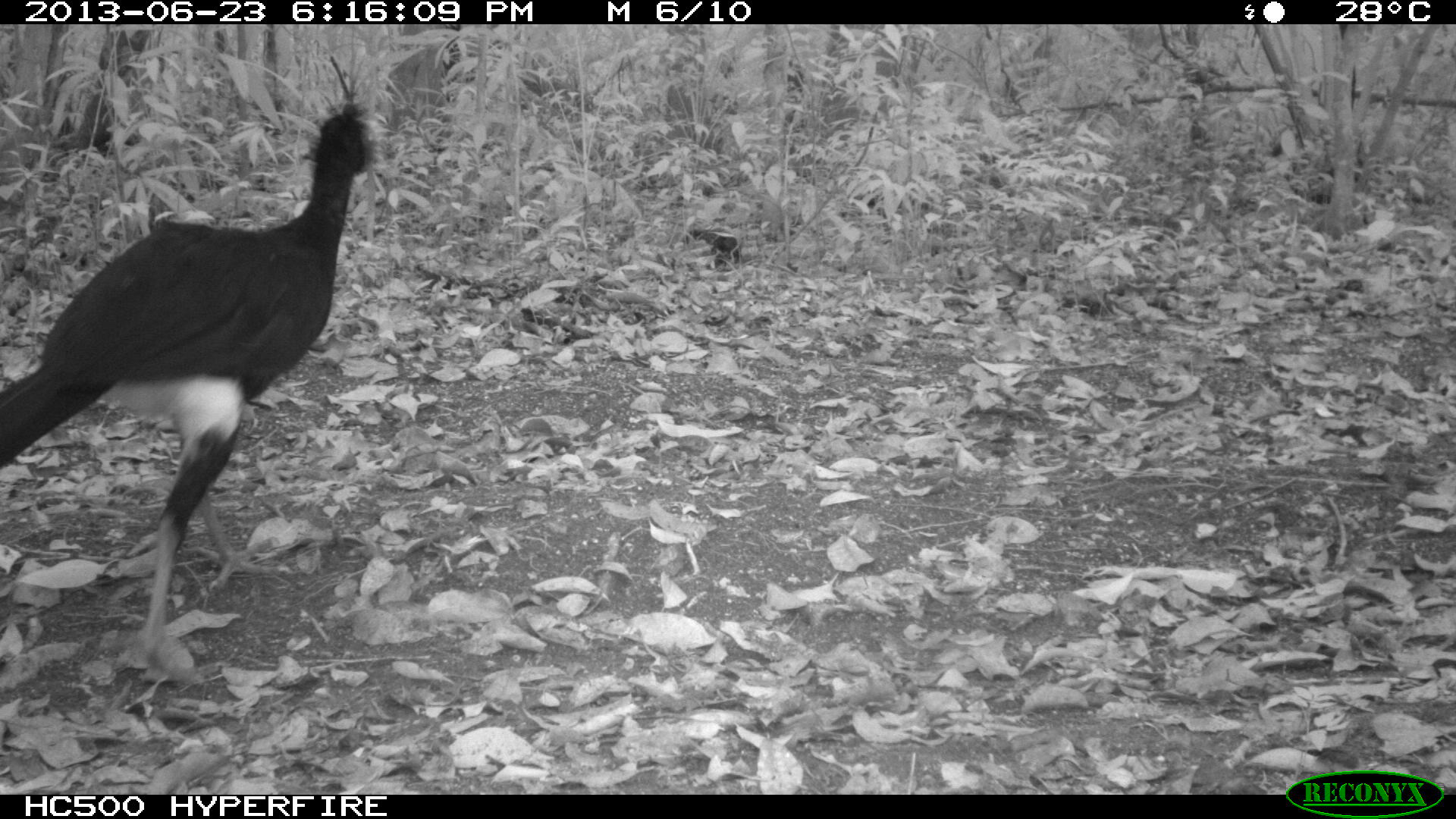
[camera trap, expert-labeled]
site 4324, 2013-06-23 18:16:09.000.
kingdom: Animalia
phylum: Chordata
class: Aves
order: Galliformes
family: Cracidae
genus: Crax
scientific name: Crax rubra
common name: great curassow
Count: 1.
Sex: male.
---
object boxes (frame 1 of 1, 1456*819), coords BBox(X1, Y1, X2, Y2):
crax rubra: BBox(0, 53, 382, 684)